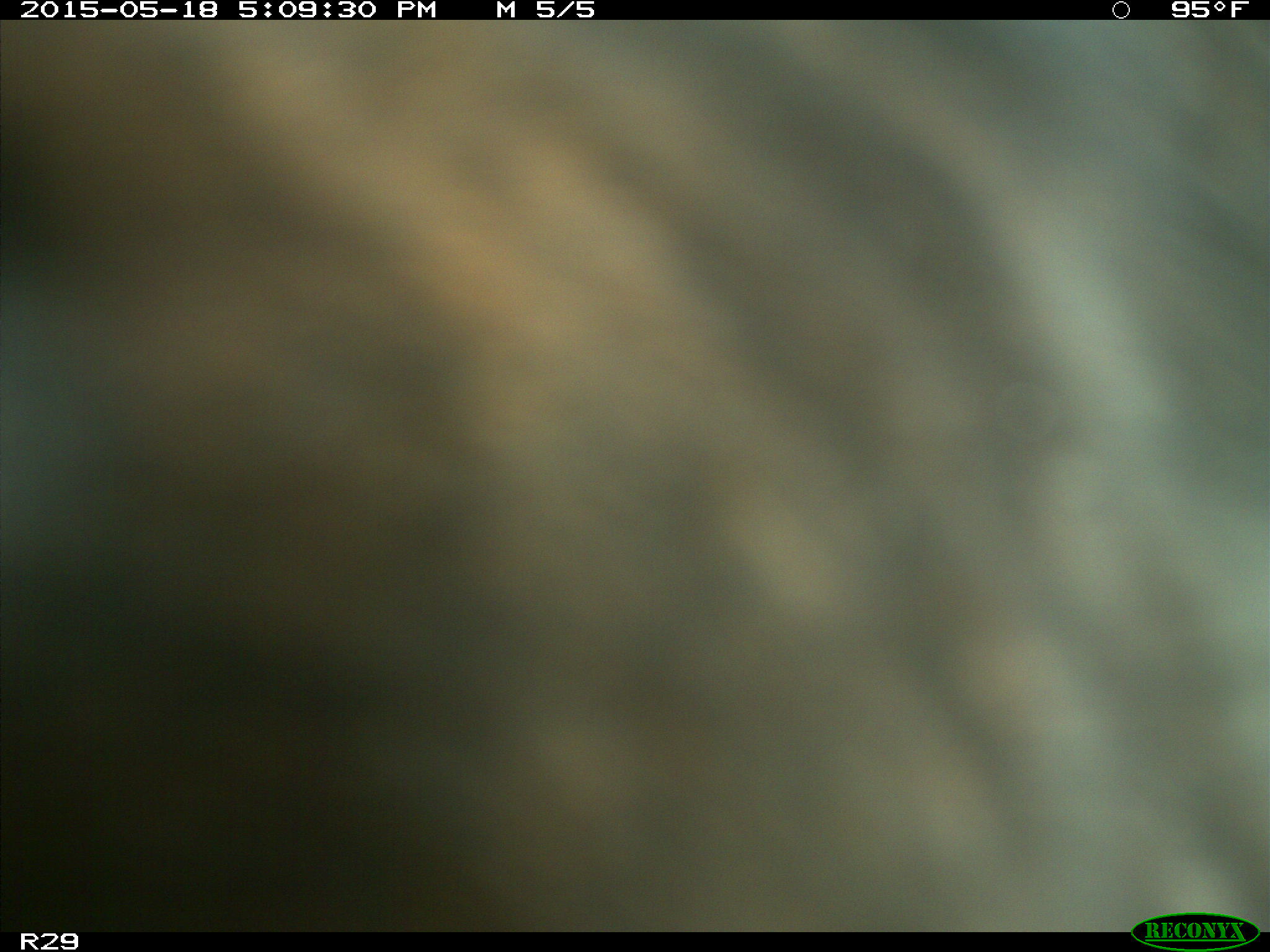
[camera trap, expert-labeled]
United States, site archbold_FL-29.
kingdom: Animalia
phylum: Chordata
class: Mammalia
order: Artiodactyla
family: Bovidae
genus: Bos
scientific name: Bos taurus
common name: domestic cow